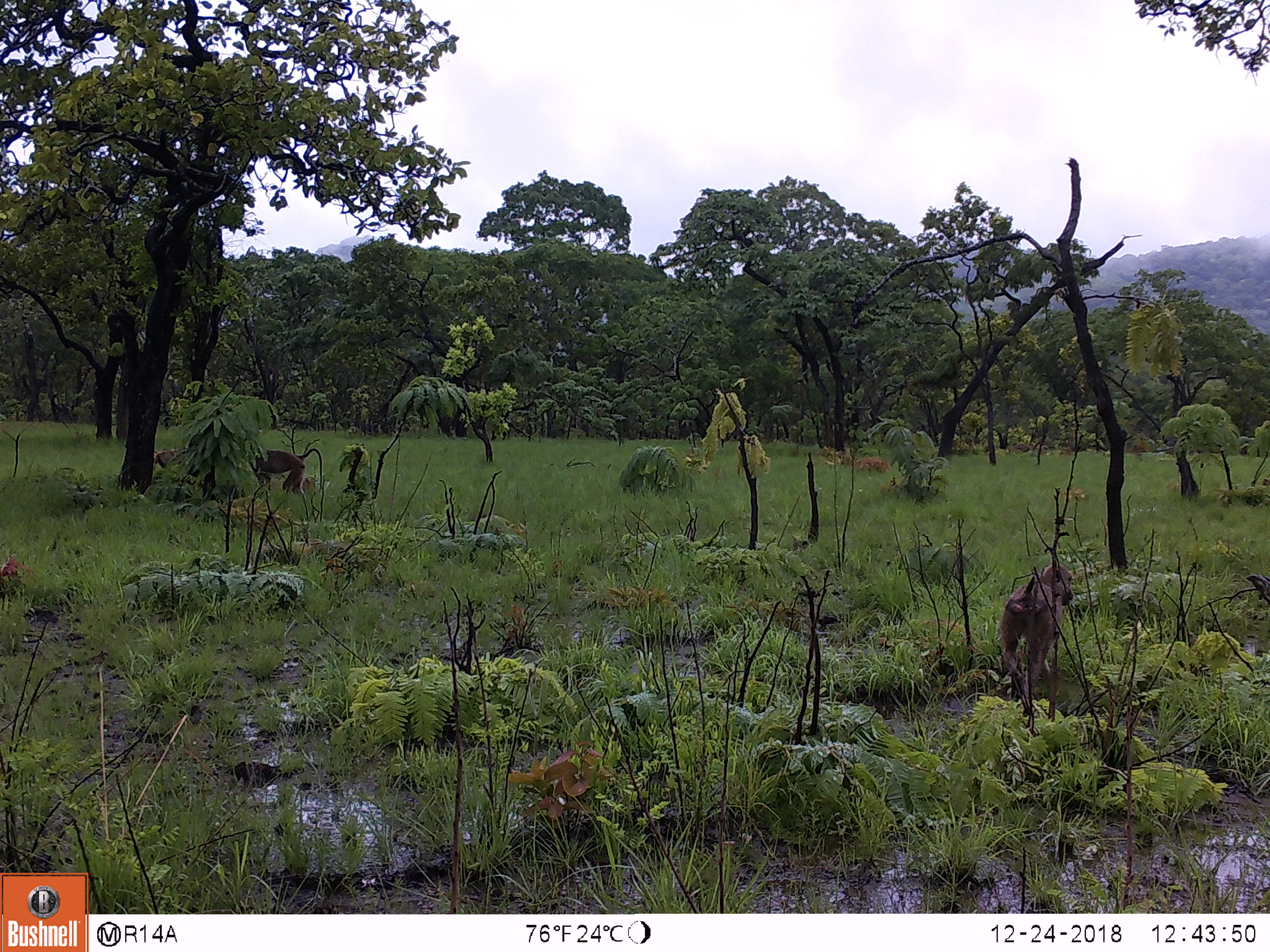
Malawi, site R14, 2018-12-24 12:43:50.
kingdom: Animalia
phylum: Chordata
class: Mammalia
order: Primates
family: Cercopithecidae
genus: Papio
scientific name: Papio cynocephalus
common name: yellow baboon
Yellow baboon (Papio cynocephalus), count 2.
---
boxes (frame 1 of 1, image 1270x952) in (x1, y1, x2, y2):
yellow baboon: (987, 557, 1088, 707); (239, 444, 329, 498)